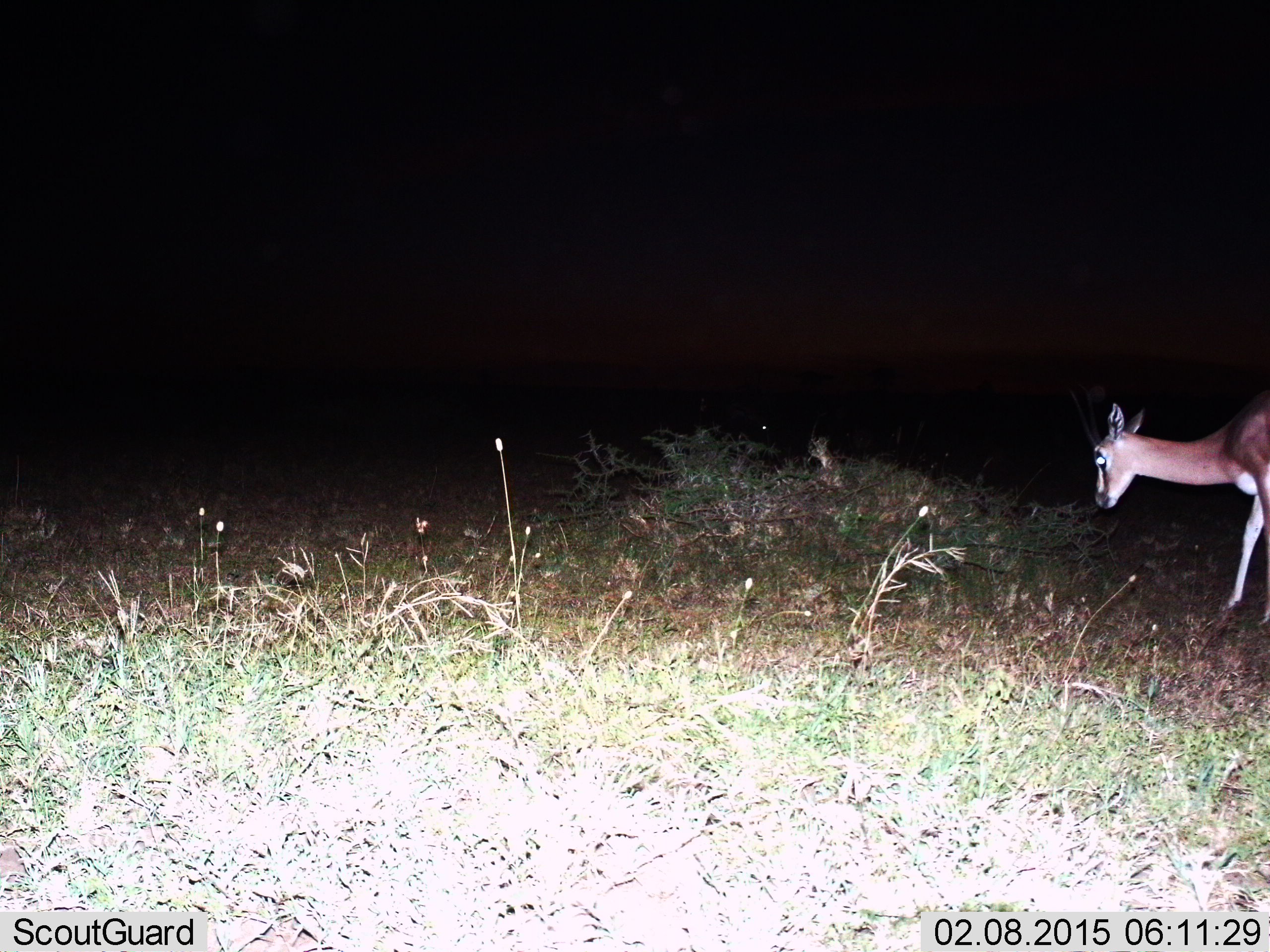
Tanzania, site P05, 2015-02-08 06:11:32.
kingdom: Animalia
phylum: Chordata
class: Mammalia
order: Artiodactyla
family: Bovidae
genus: Eudorcas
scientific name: Eudorcas thomsonii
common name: thomson's gazelle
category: gazellethomsons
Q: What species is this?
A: Gazellethomsons (thomson's gazelle) (Eudorcas thomsonii).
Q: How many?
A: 1.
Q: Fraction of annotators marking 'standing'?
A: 60%.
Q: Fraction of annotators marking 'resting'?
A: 0%.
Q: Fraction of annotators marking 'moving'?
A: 30%.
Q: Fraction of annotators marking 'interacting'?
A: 0%.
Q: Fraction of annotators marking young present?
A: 0%.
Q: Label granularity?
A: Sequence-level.